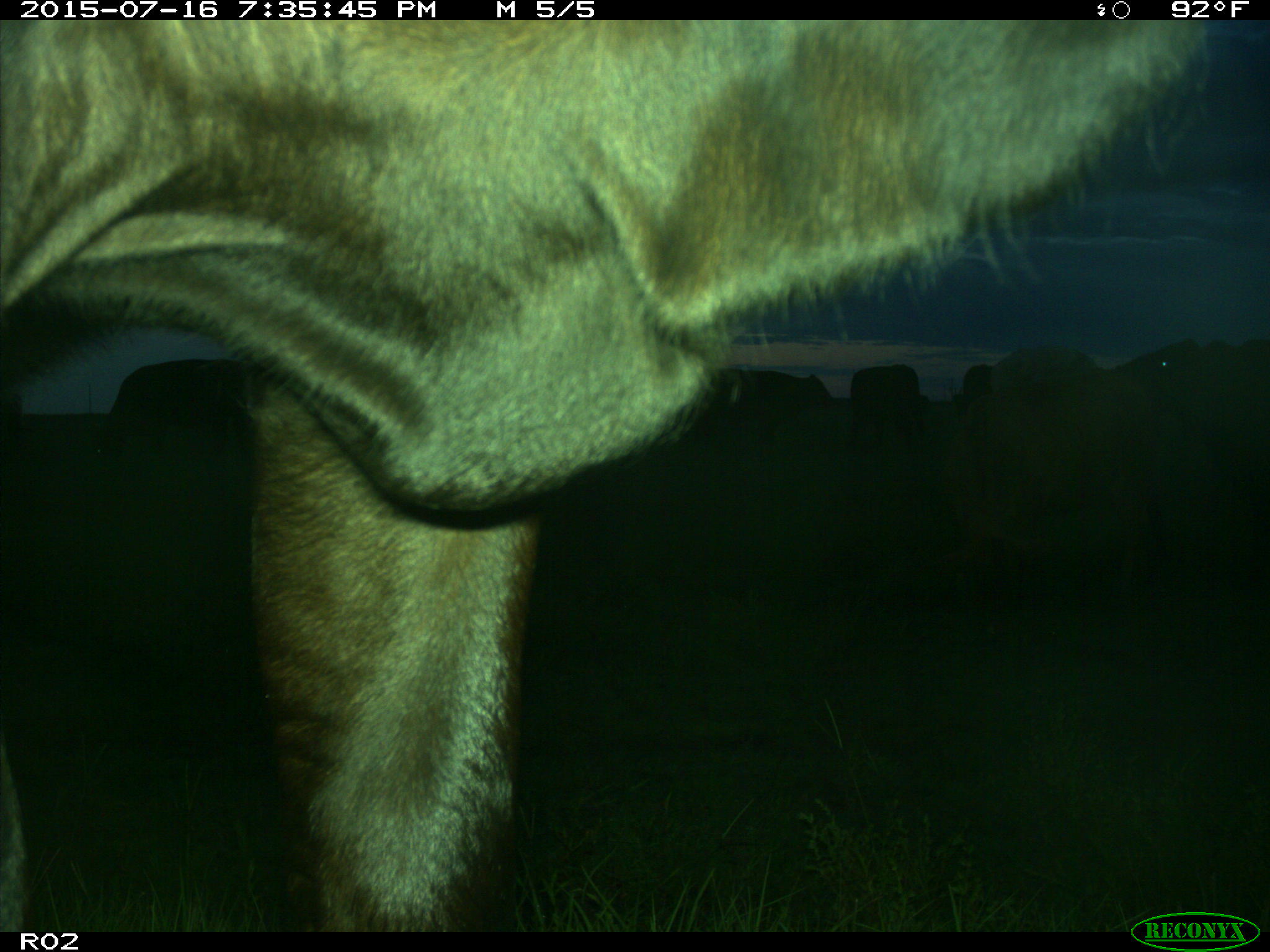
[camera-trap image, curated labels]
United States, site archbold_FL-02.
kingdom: Animalia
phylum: Chordata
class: Mammalia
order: Artiodactyla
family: Bovidae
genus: Bos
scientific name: Bos taurus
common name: domestic cow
Bos taurus (domestic cow).